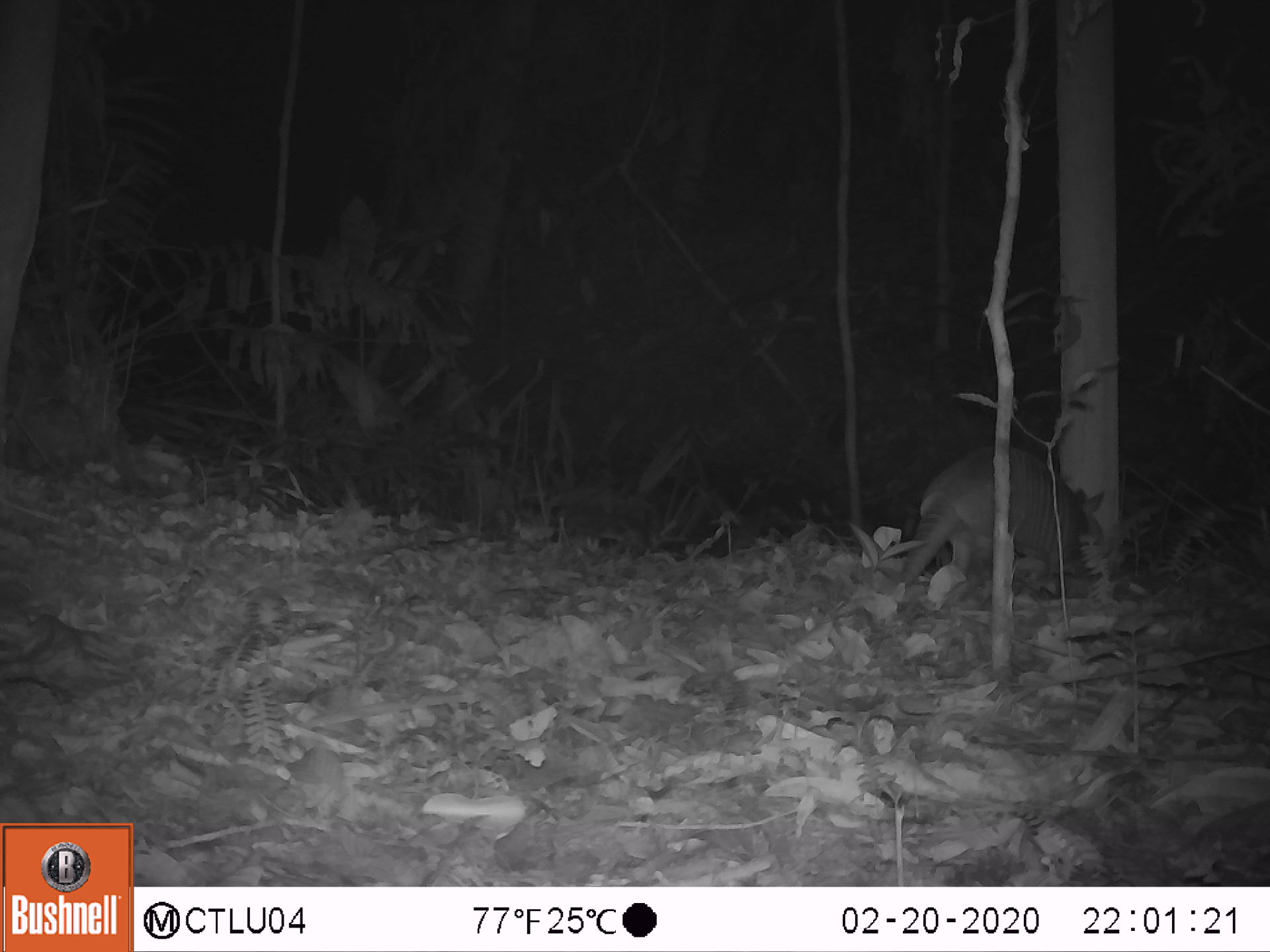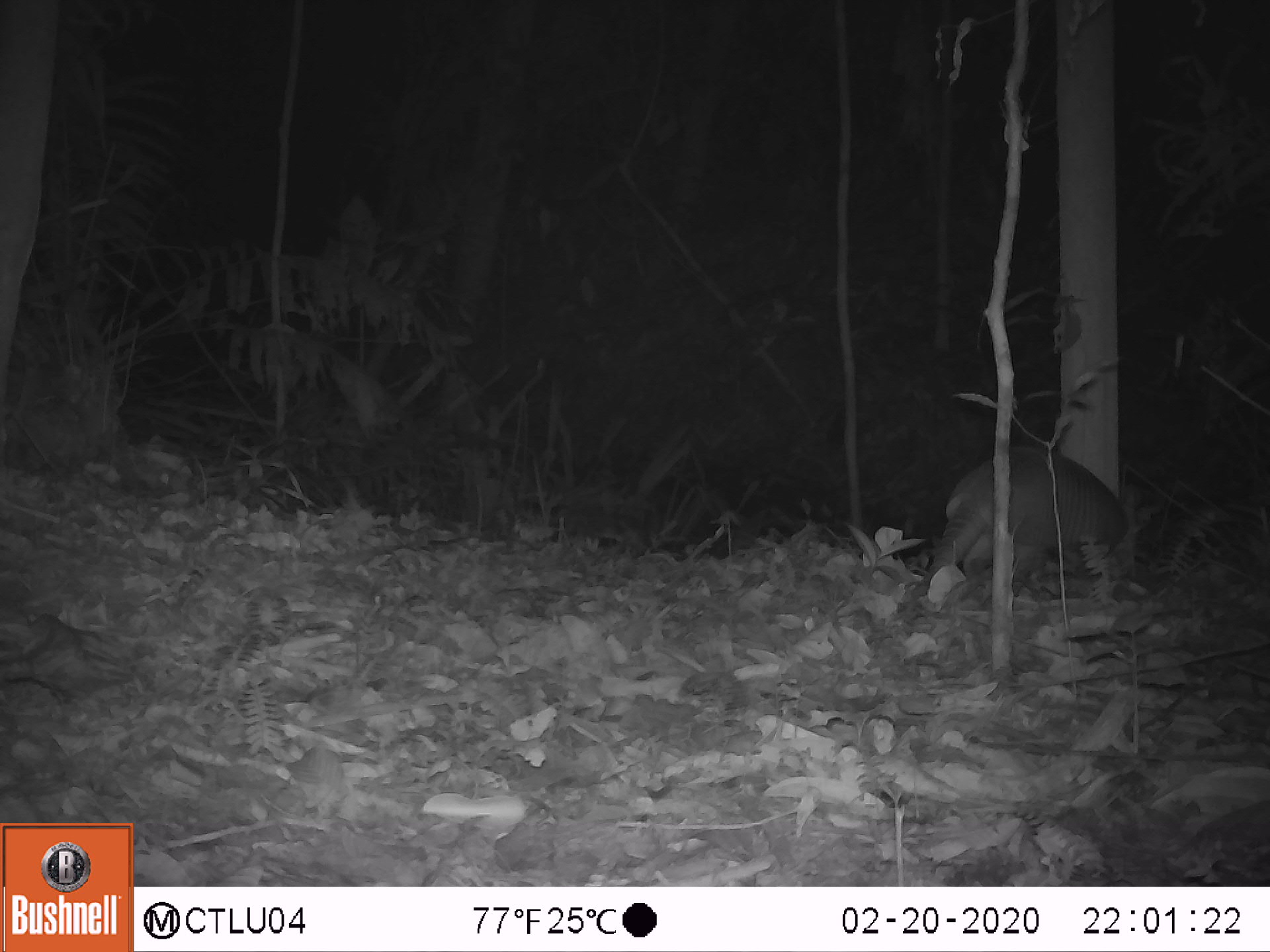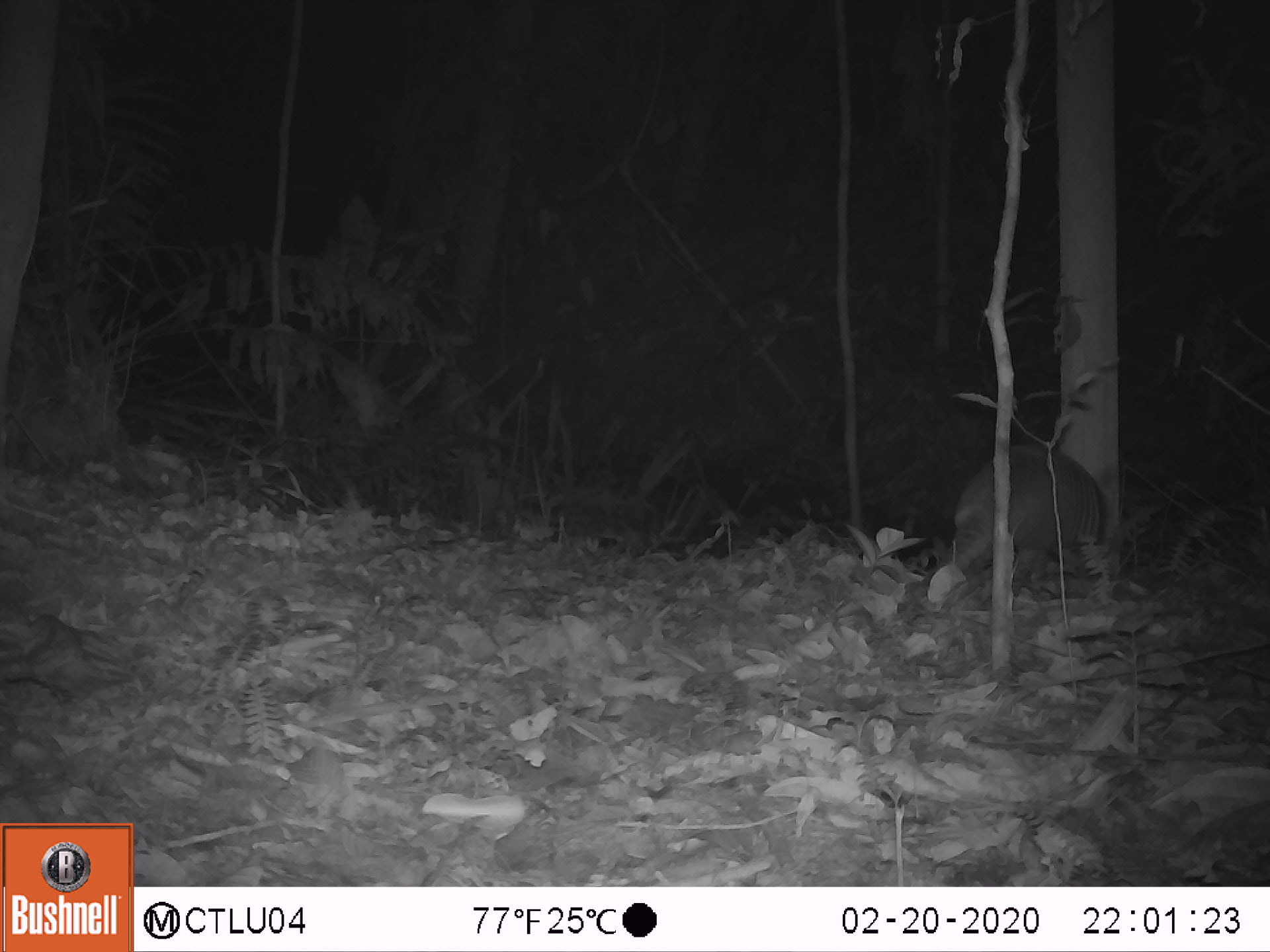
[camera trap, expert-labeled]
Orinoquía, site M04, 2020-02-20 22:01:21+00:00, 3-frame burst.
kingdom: Animalia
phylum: Chordata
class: Mammalia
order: Cingulata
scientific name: Cingulata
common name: armadillo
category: unknown armadillo